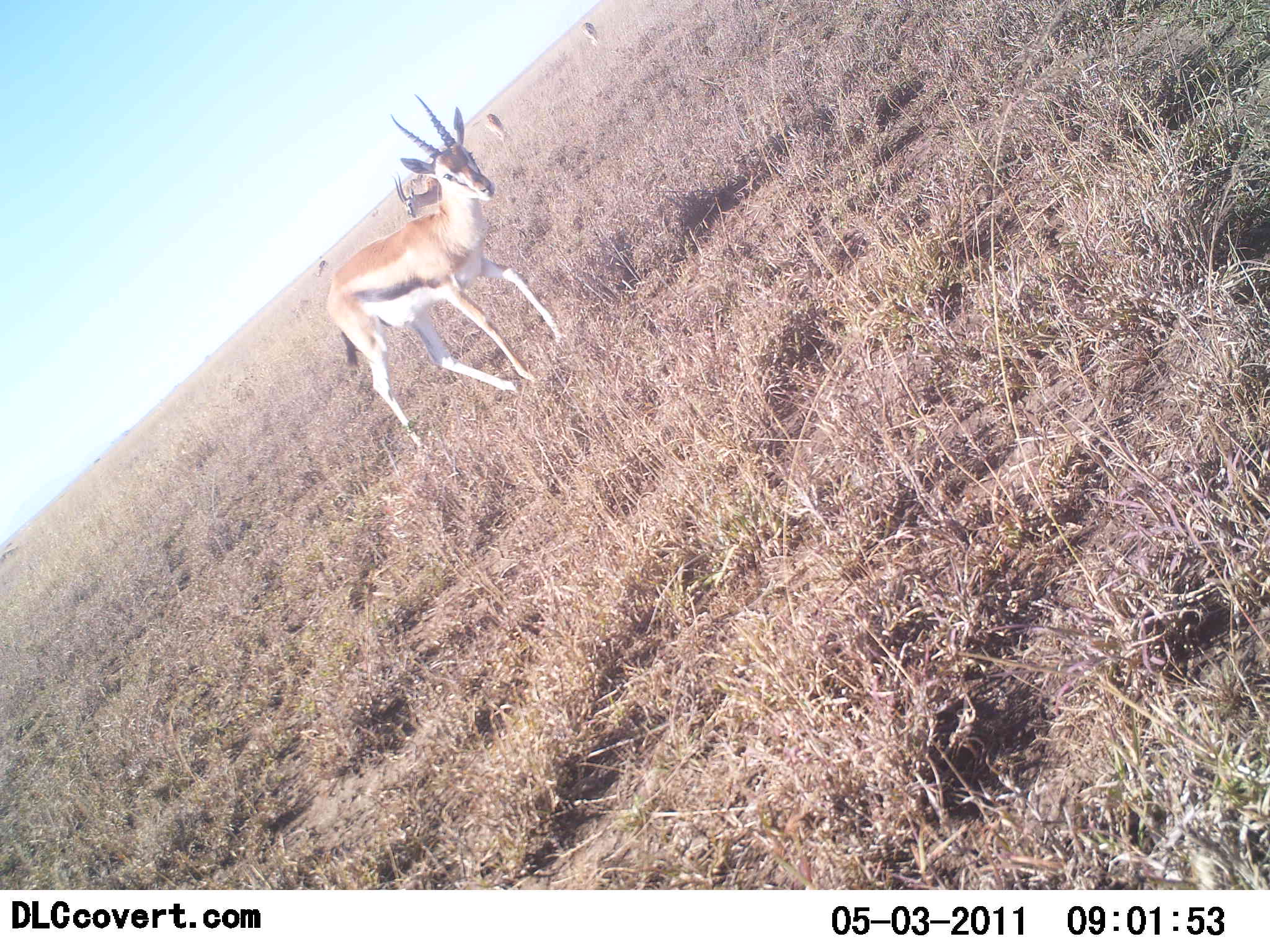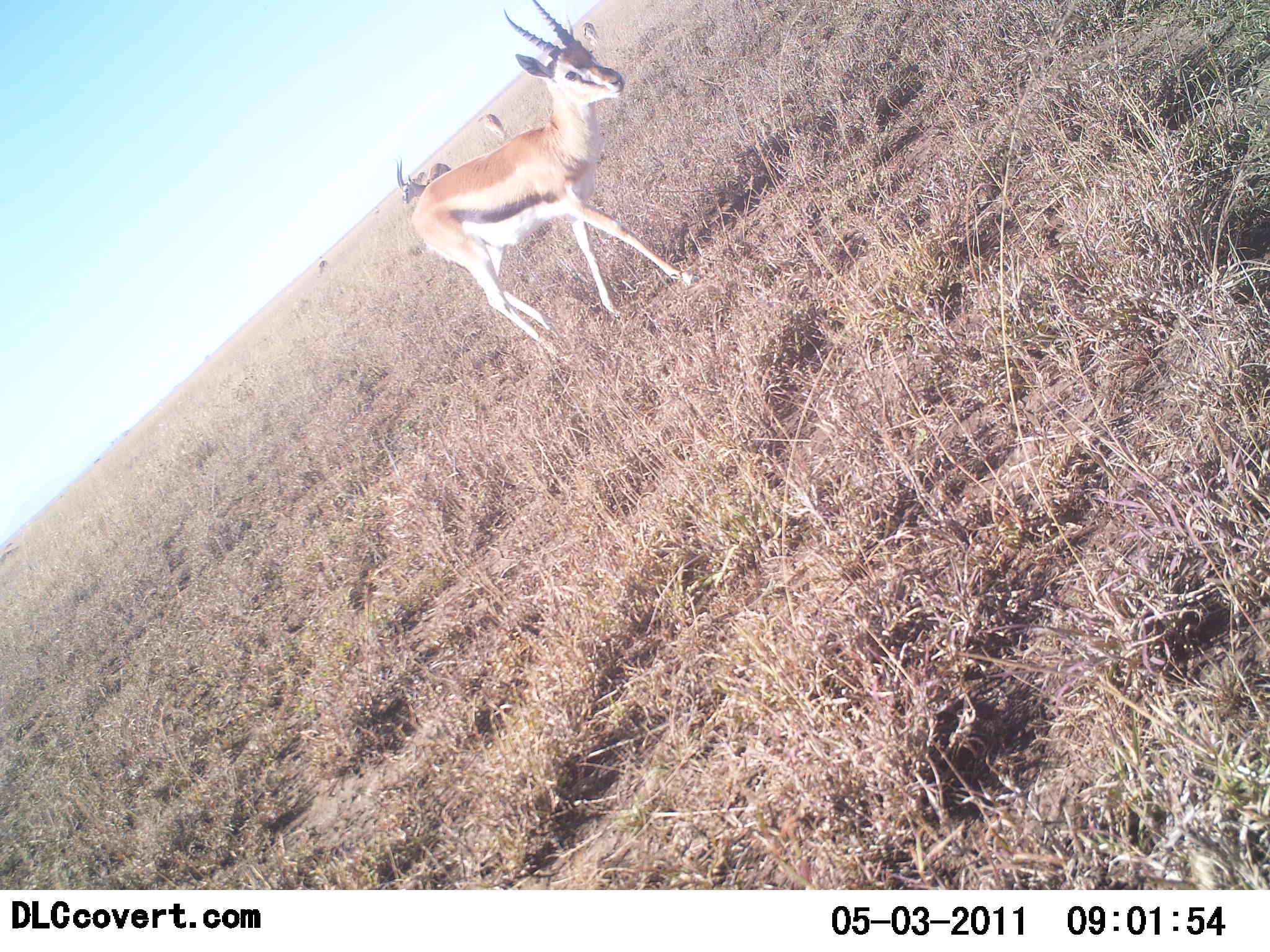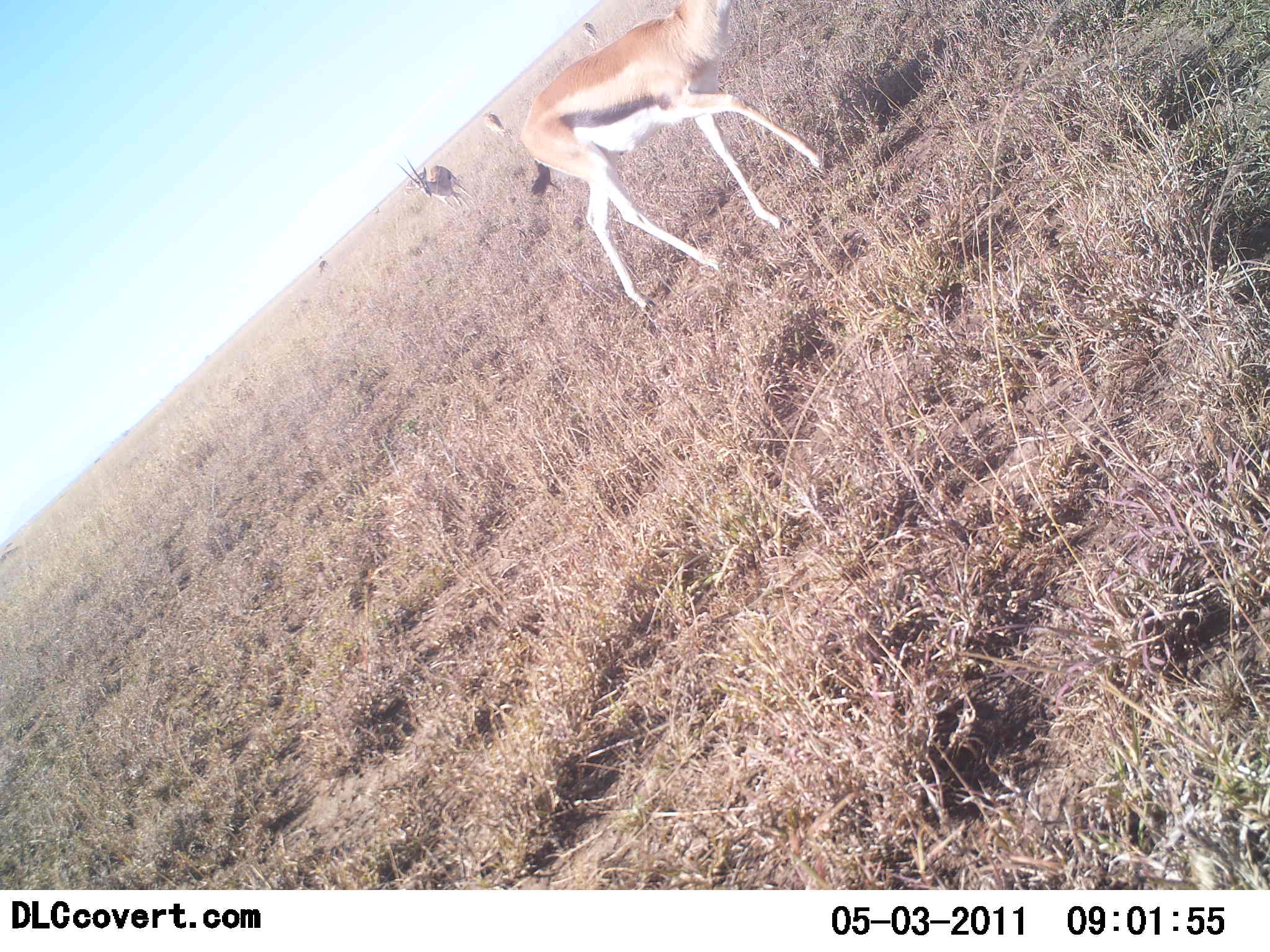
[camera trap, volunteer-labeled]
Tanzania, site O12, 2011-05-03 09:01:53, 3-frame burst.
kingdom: Animalia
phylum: Chordata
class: Mammalia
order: Artiodactyla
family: Bovidae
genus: Eudorcas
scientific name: Eudorcas thomsonii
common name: thomson's gazelle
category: gazellethomsons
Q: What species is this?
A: Gazellethomsons (thomson's gazelle) (Eudorcas thomsonii).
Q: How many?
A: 4.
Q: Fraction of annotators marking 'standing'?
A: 38%.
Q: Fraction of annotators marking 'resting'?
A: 0%.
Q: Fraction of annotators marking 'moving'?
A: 85%.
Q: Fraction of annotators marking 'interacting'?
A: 0%.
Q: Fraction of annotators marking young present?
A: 0%.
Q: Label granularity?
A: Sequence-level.